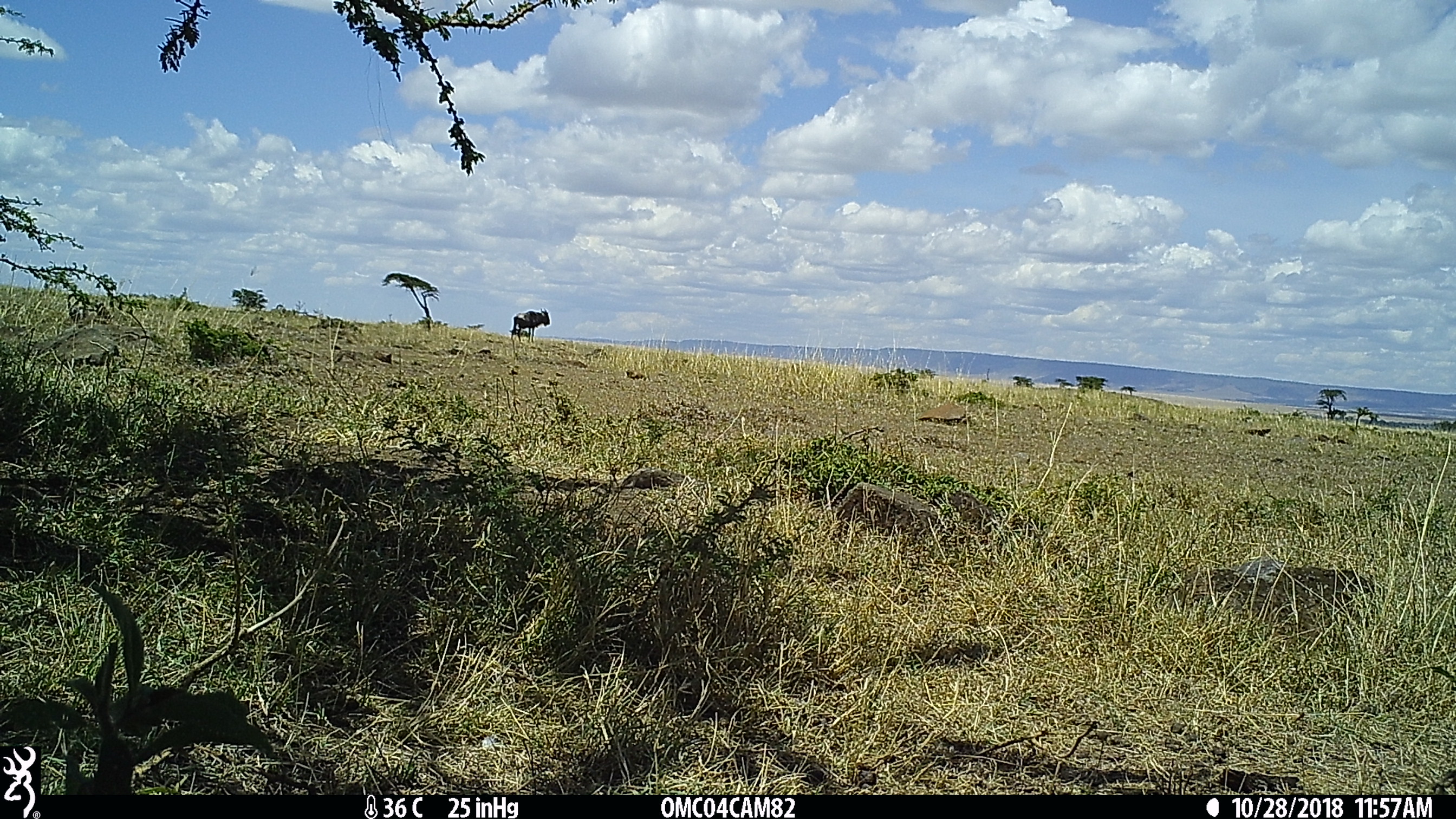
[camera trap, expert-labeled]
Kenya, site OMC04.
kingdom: Animalia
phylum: Chordata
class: Mammalia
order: Artiodactyla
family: Bovidae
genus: Connochaetes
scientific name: Connochaetes taurinus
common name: blue wildebeest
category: wildebeest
Wildebeest (blue wildebeest) (Connochaetes taurinus).